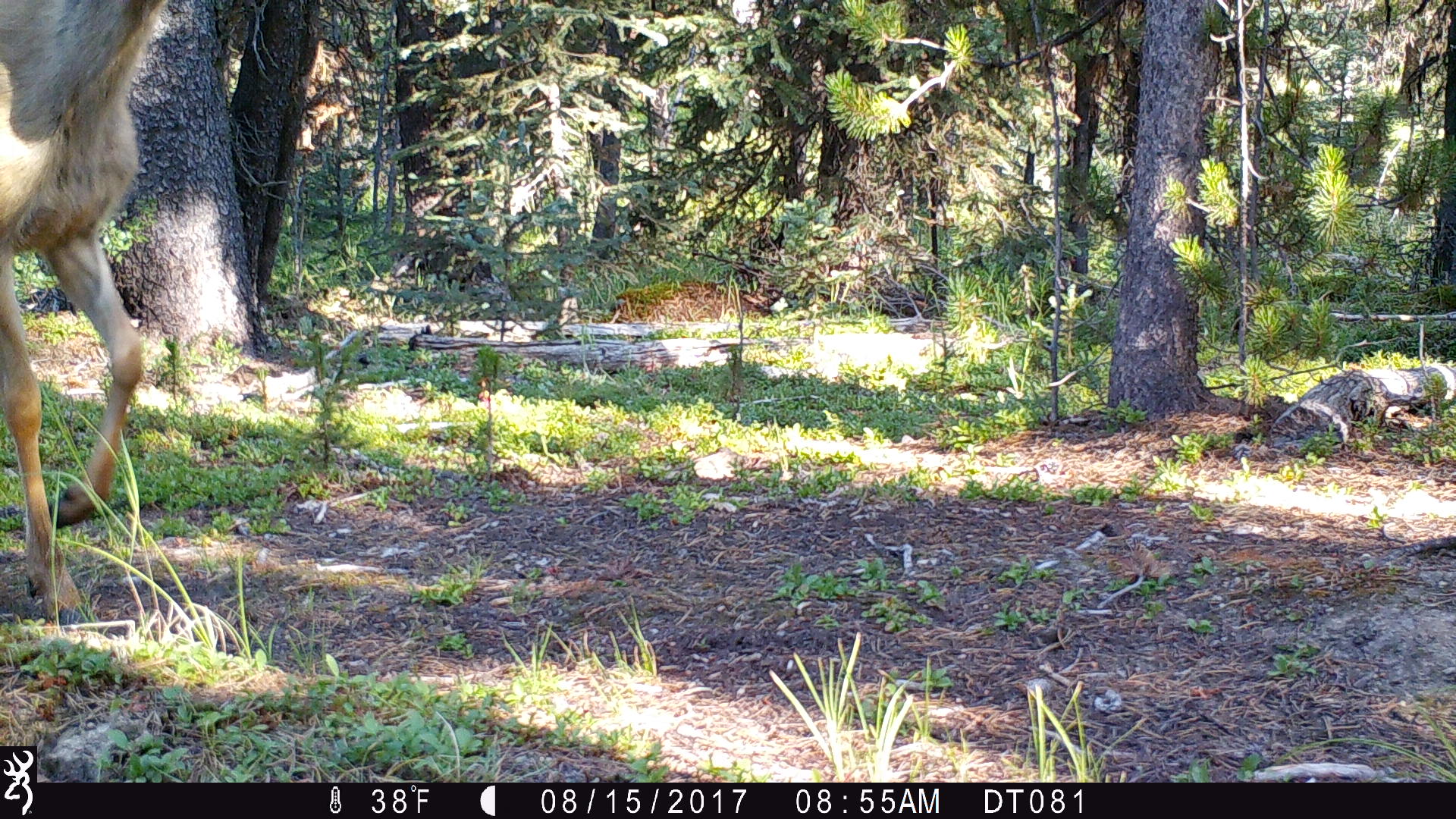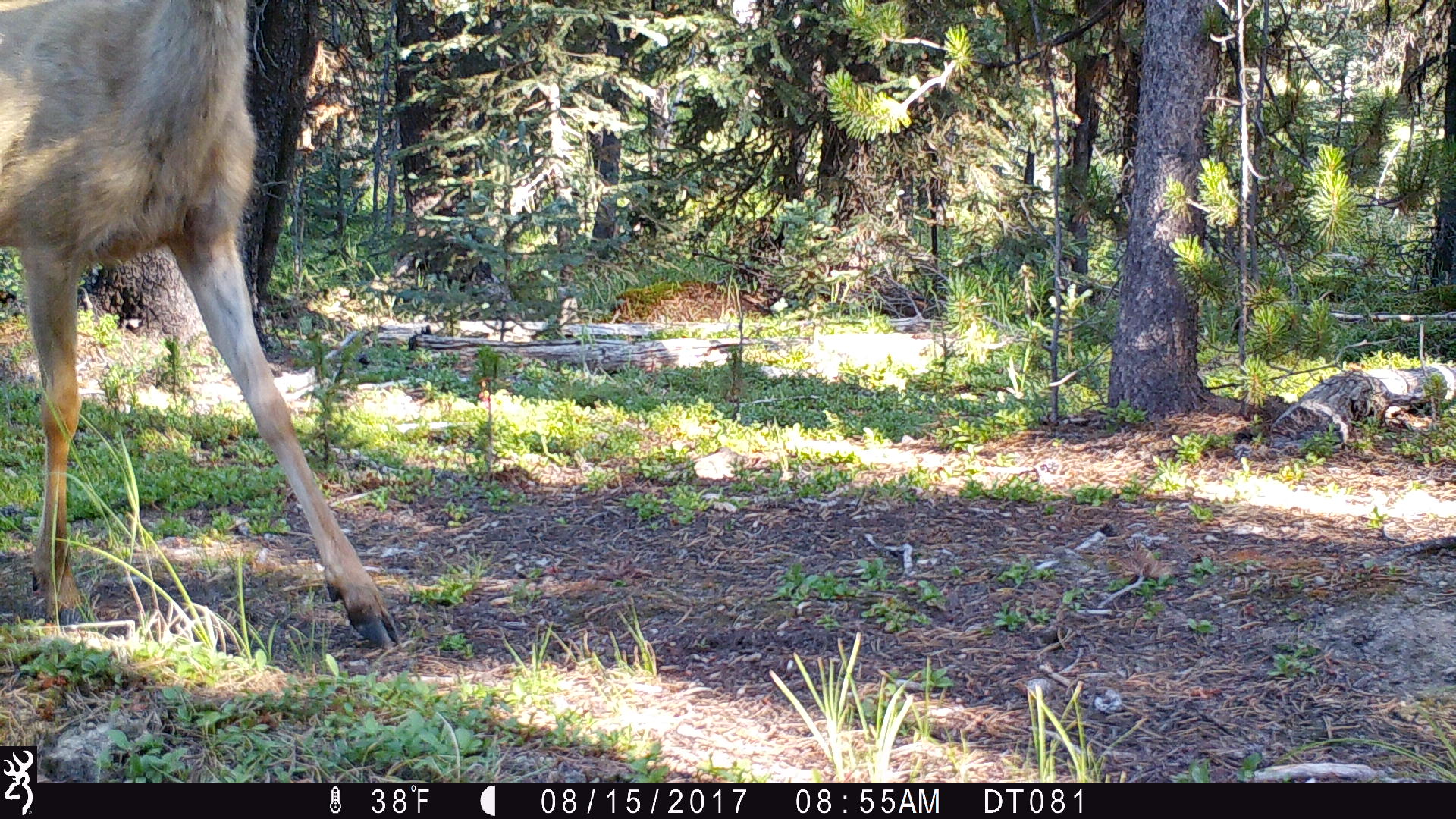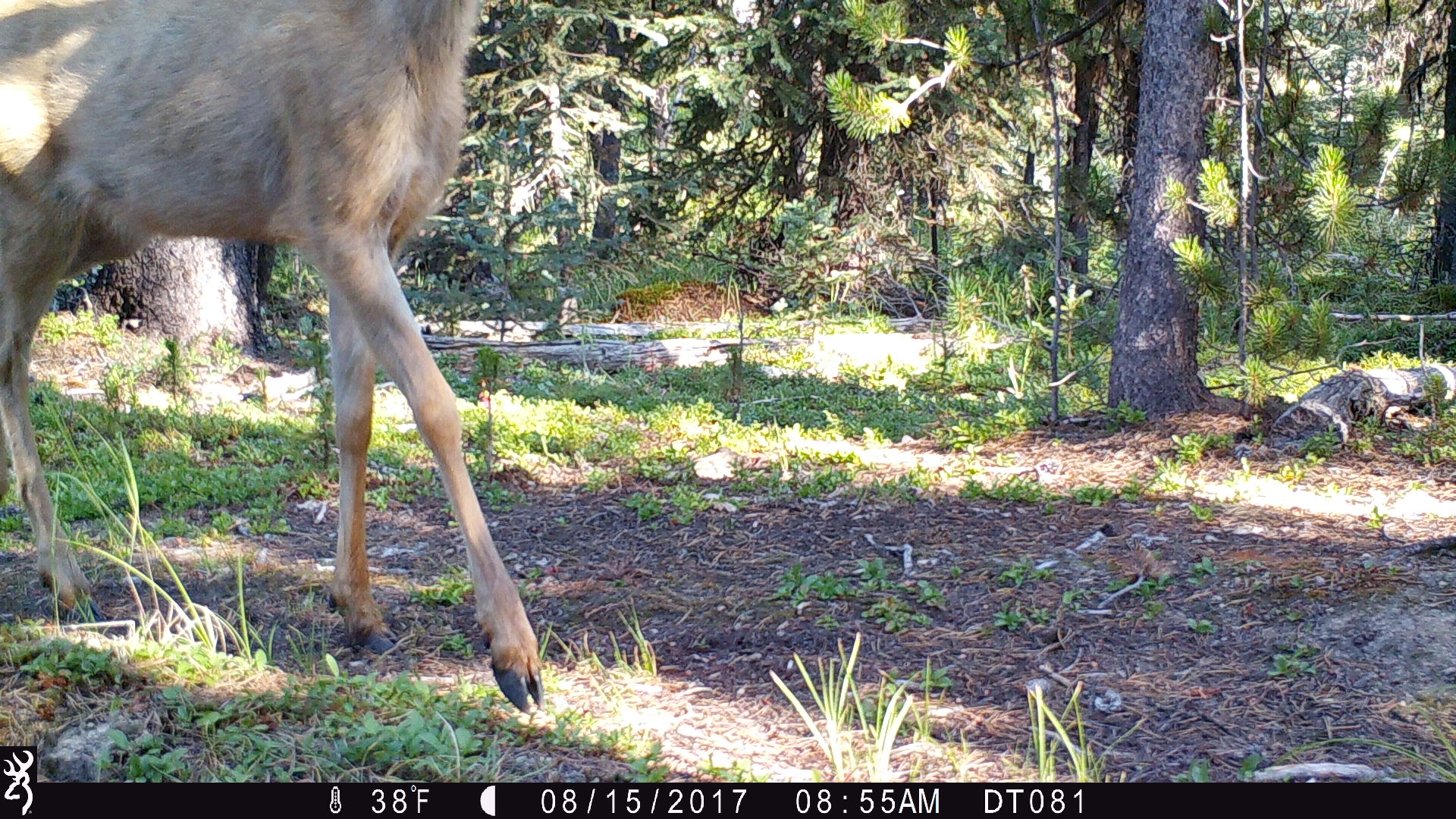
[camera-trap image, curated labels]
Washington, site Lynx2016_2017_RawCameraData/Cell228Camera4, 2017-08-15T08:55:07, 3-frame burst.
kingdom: Animalia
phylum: Chordata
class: Mammalia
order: Artiodactyla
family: Cervidae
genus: Odocoileus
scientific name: Odocoileus hemionus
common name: mule deer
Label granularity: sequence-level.